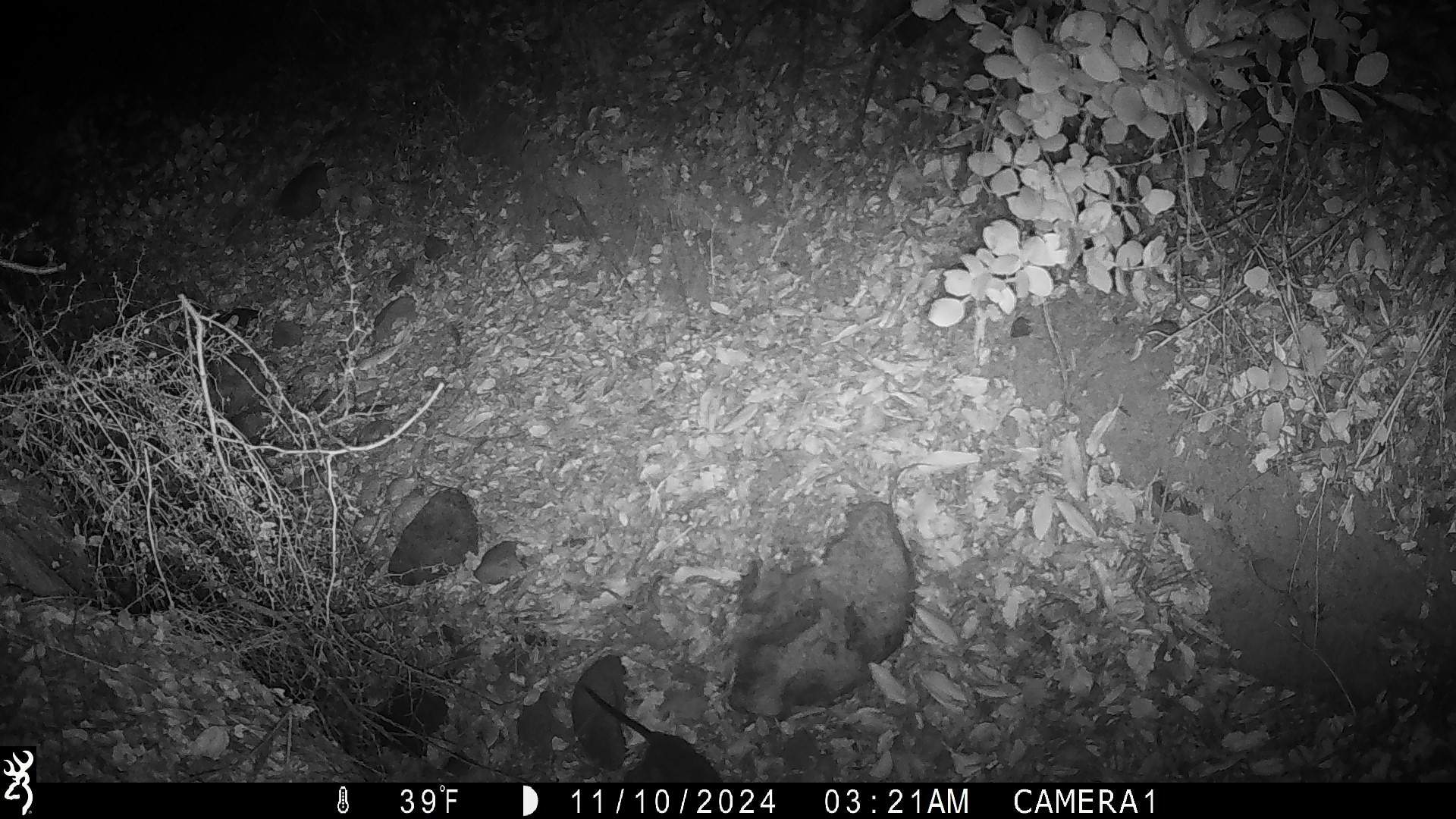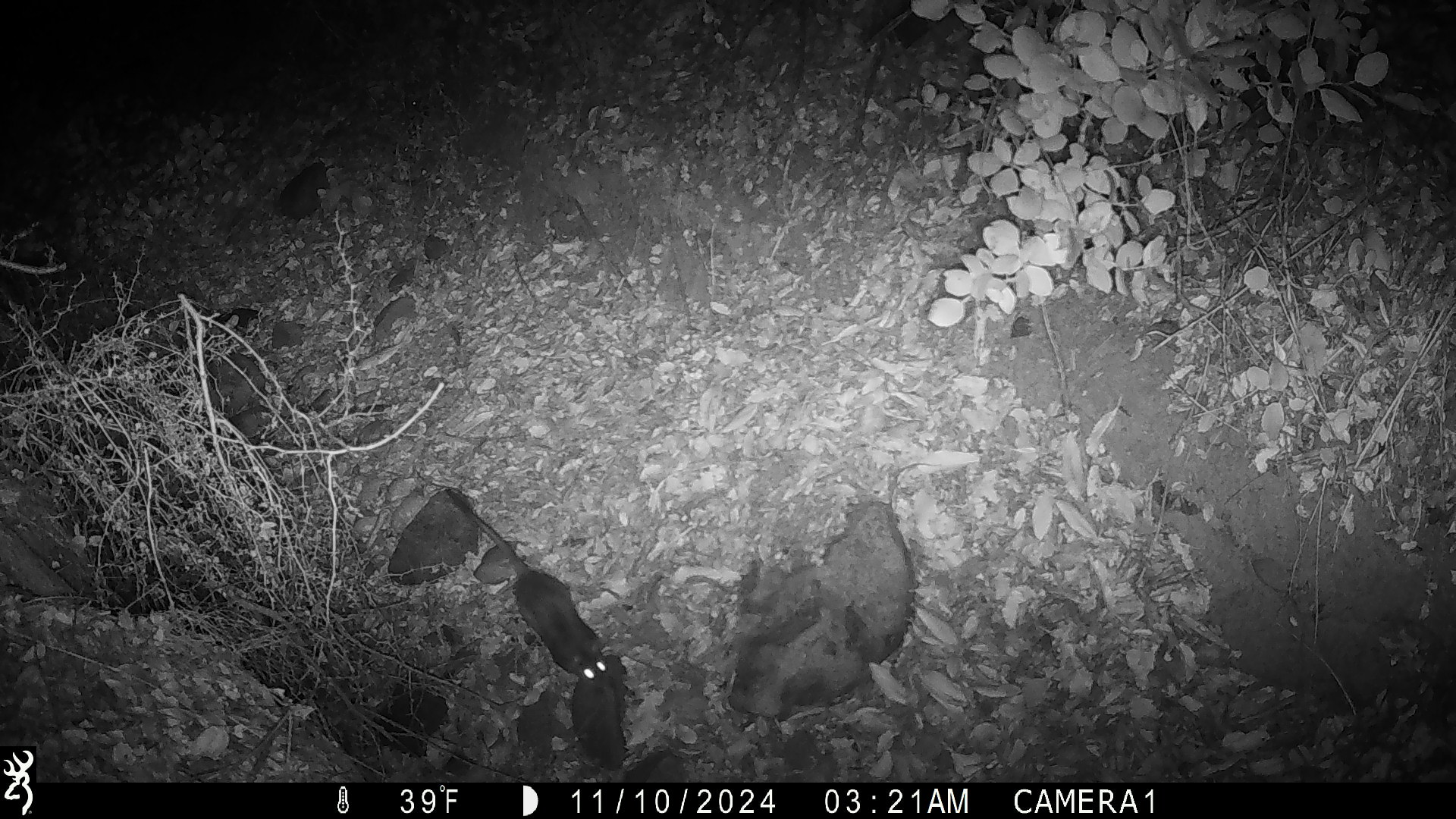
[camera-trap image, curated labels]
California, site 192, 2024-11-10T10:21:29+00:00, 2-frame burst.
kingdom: Animalia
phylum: Chordata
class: Mammalia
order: Rodentia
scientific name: Rodentia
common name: mouse or rat